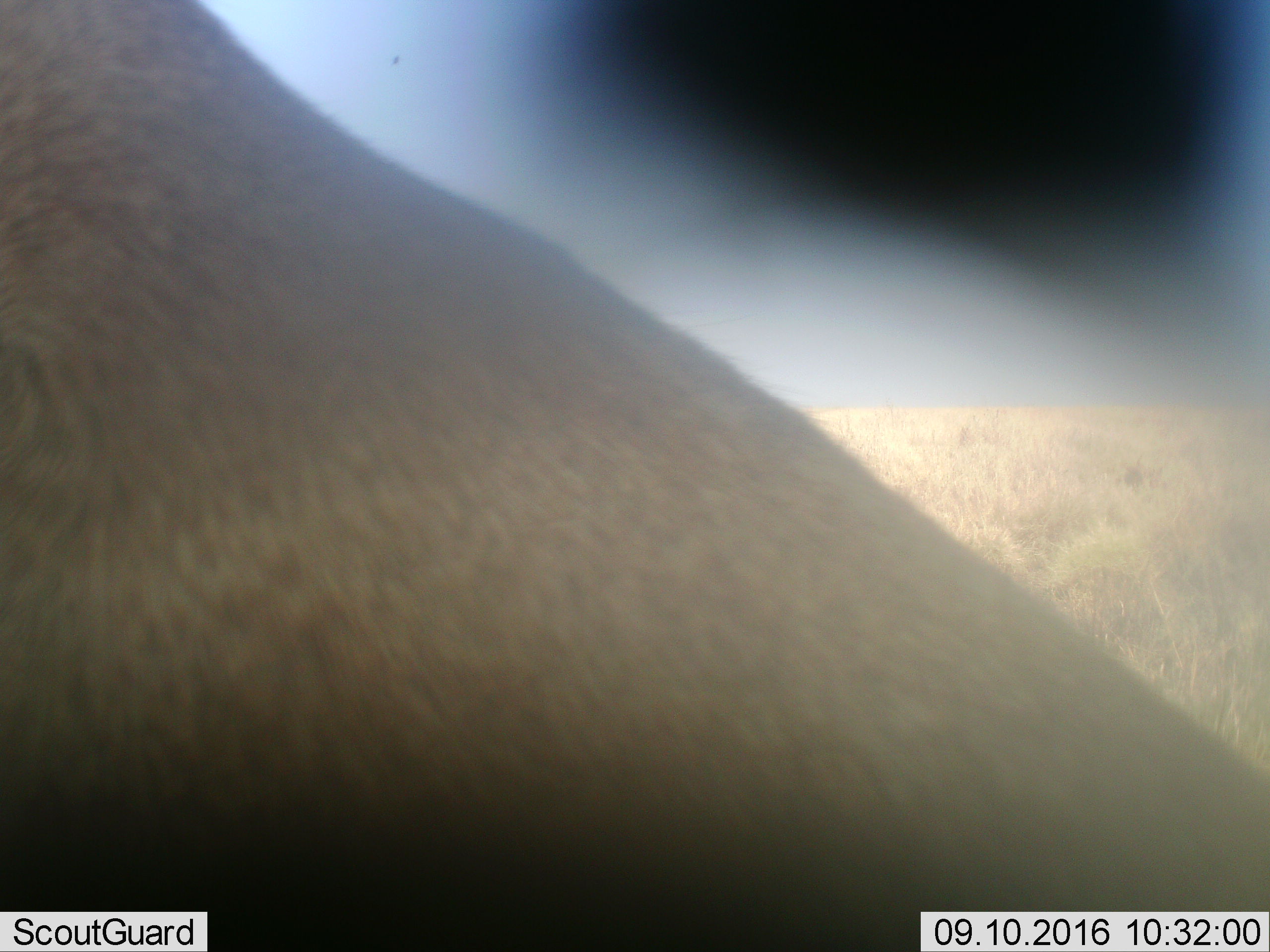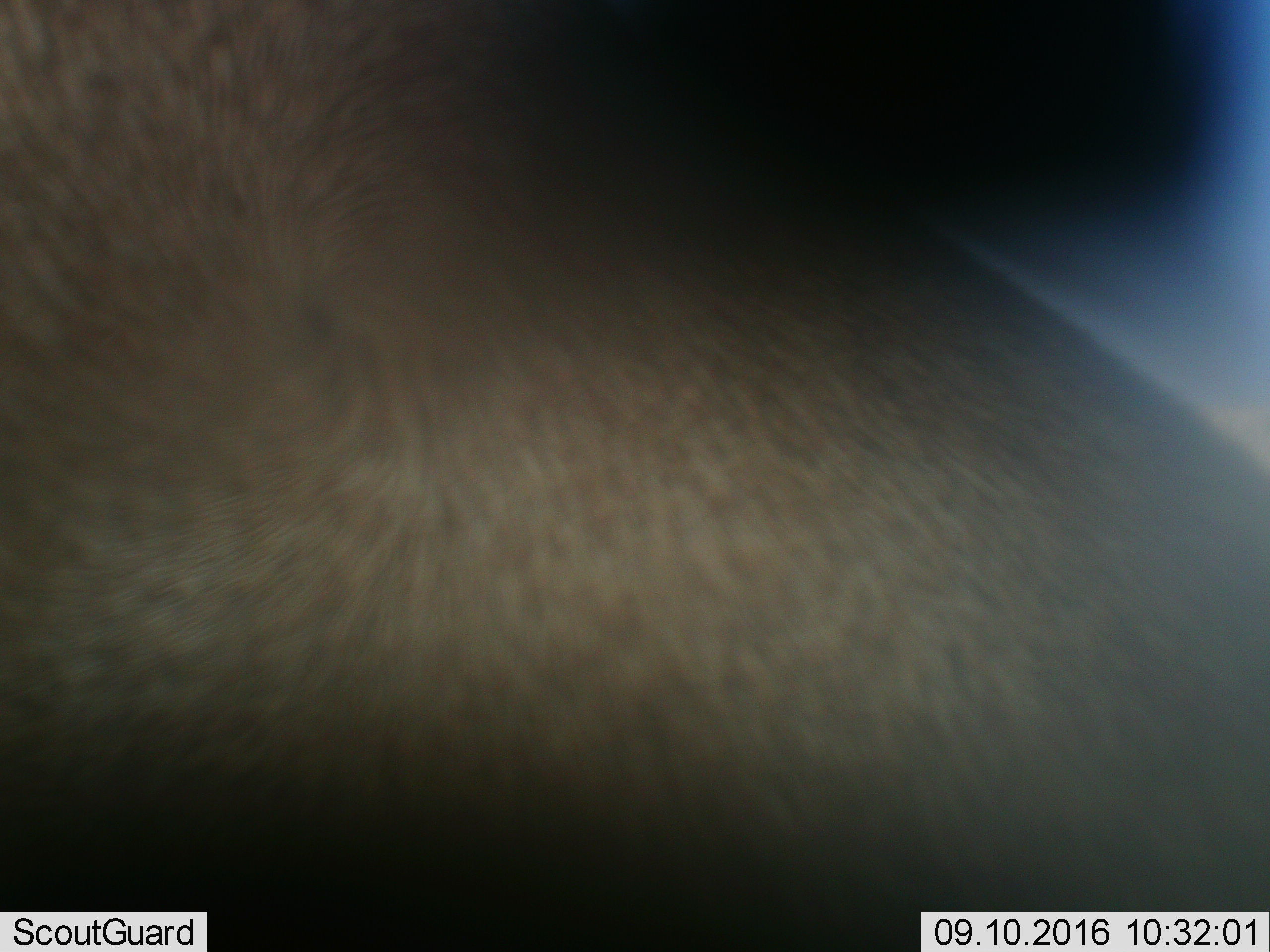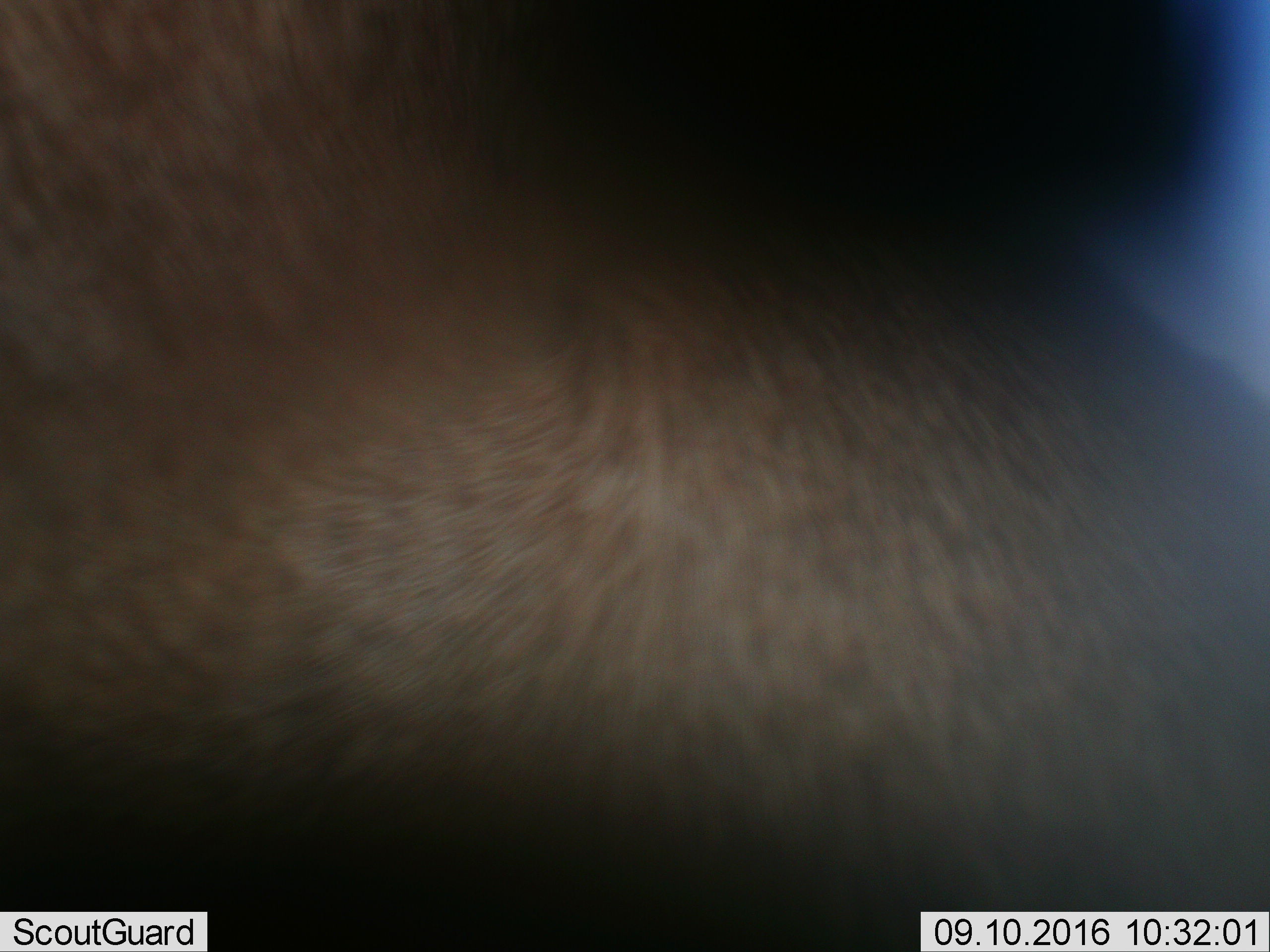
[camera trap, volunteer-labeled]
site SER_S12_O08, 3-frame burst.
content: unidentified animal